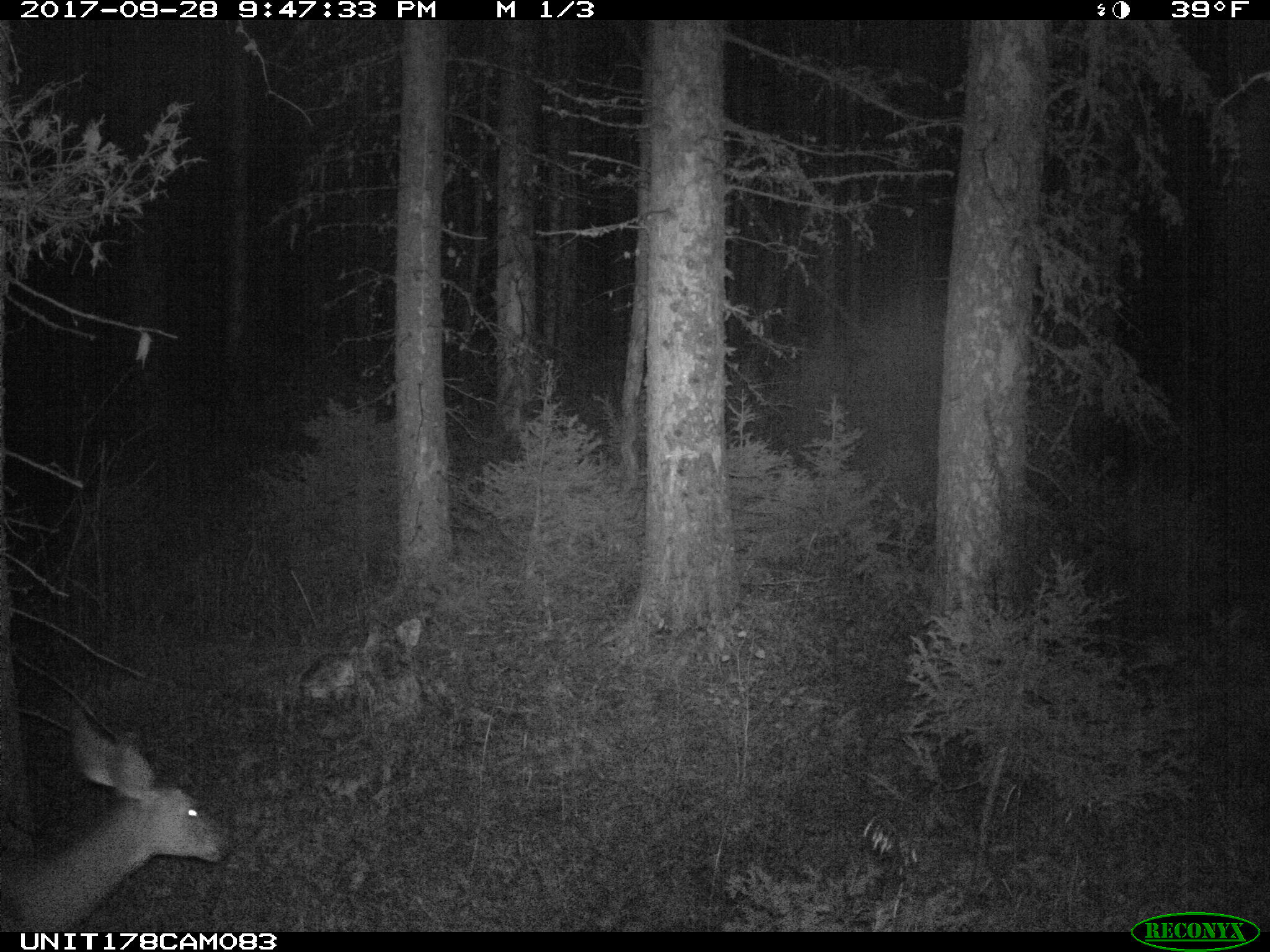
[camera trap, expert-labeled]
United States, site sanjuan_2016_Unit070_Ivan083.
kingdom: Animalia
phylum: Chordata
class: Mammalia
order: Artiodactyla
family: Cervidae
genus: Odocoileus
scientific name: Odocoileus hemionus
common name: mule deer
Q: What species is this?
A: Odocoileus hemionus (mule deer).